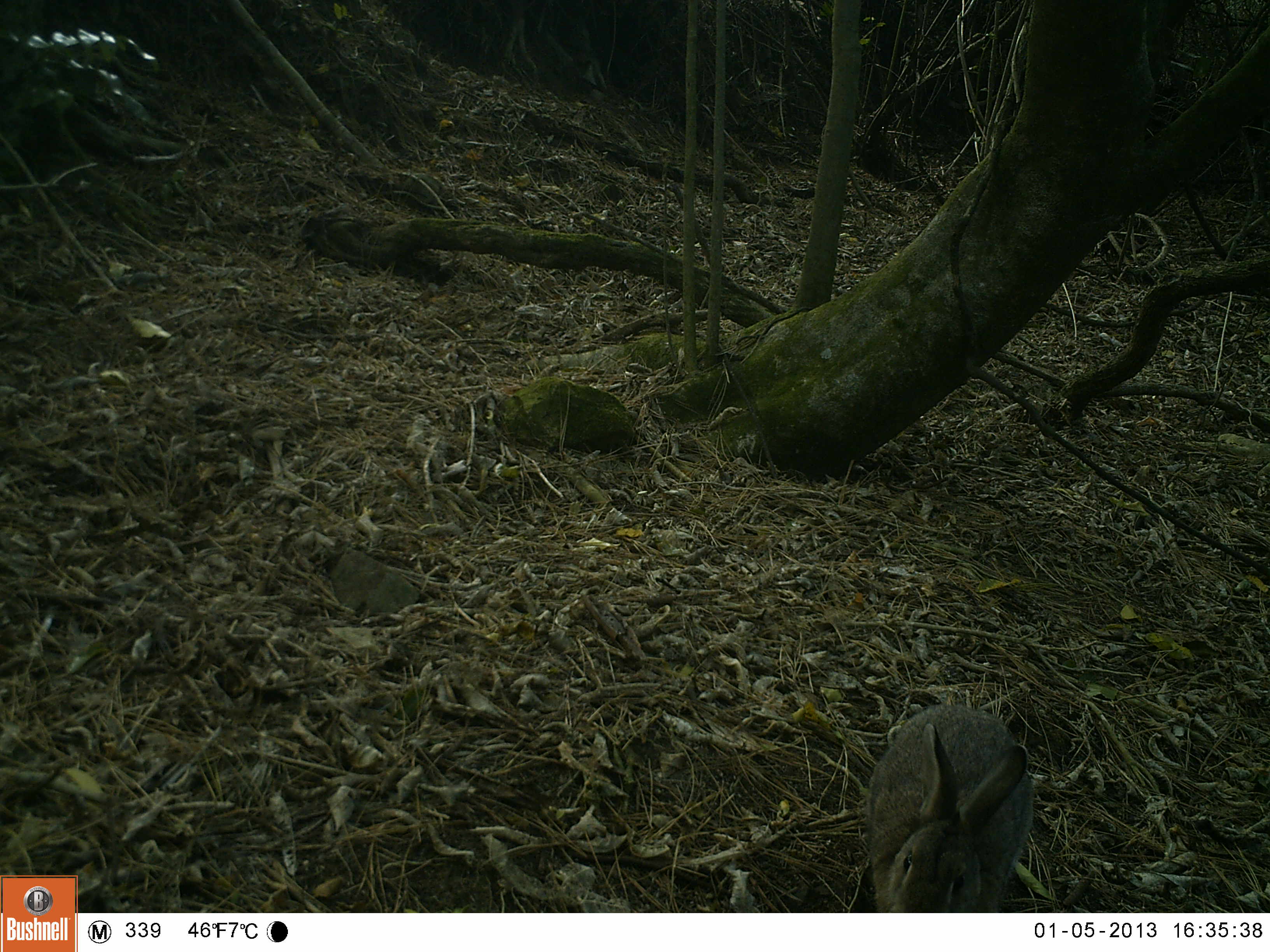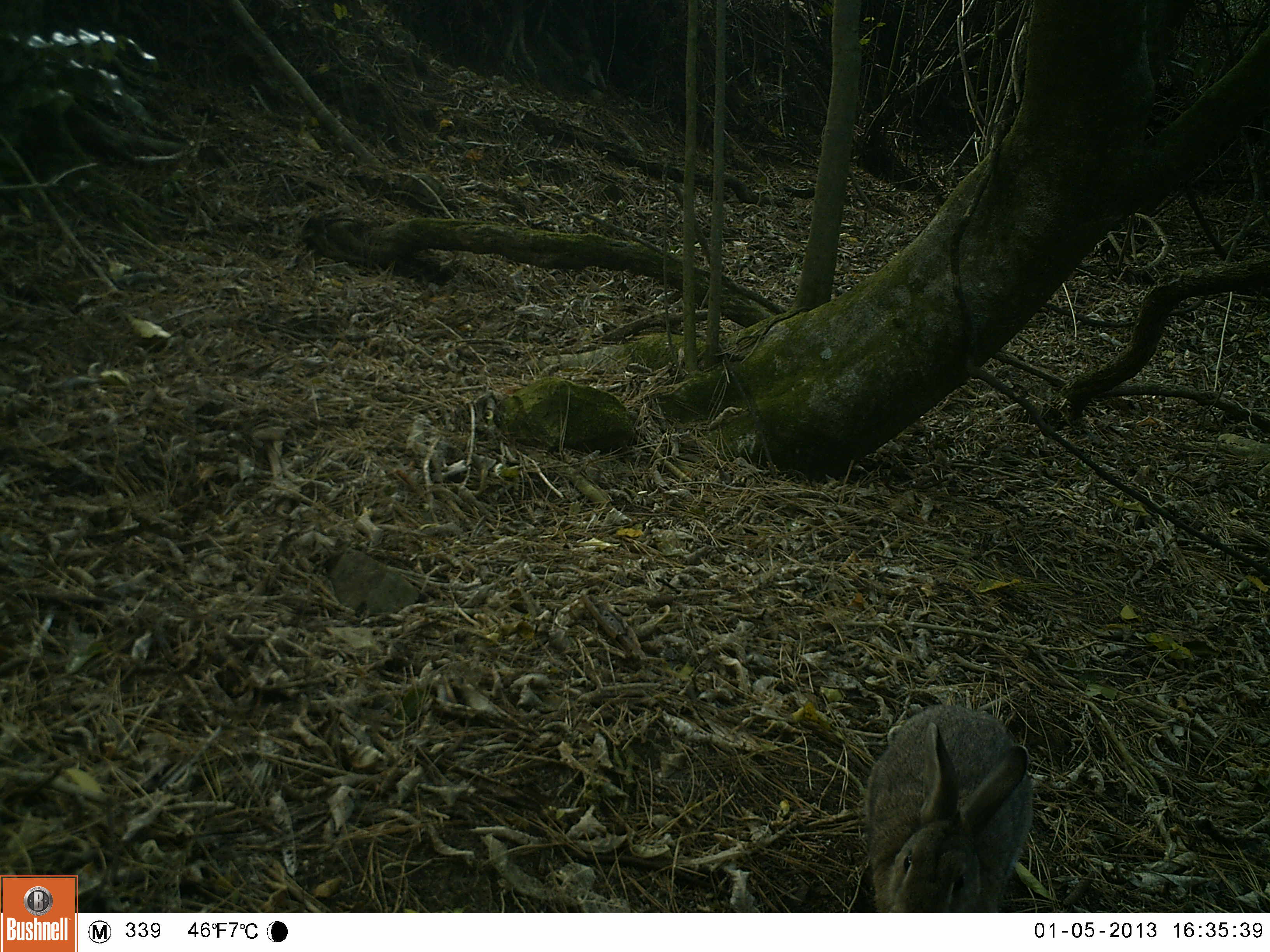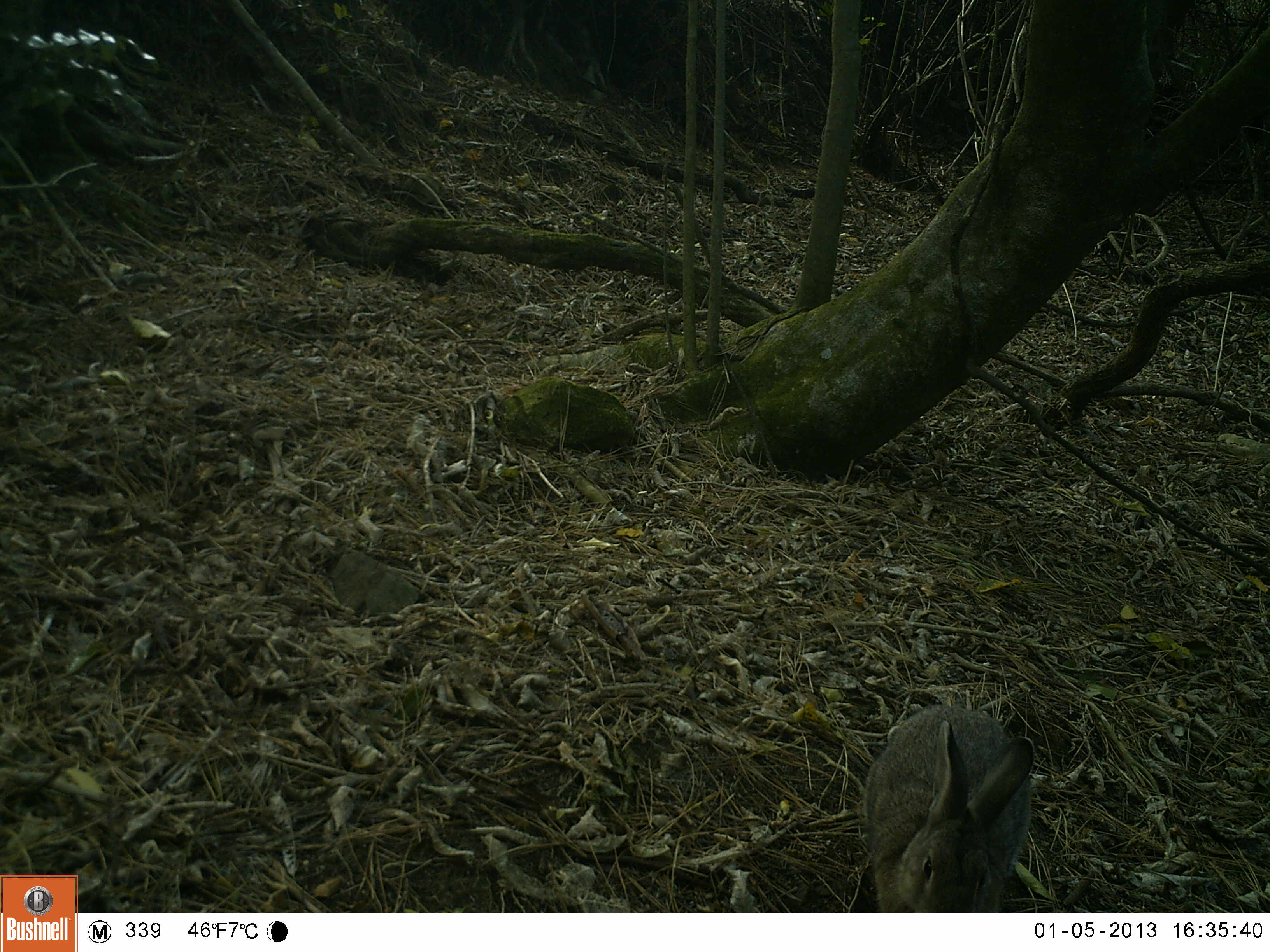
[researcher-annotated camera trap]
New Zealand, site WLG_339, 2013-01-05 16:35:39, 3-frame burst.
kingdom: Animalia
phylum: Chordata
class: Mammalia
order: Lagomorpha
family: Leporidae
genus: Oryctolagus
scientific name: Oryctolagus cuniculus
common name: european rabbit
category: rabbit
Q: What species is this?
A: Rabbit (european rabbit) (Oryctolagus cuniculus).